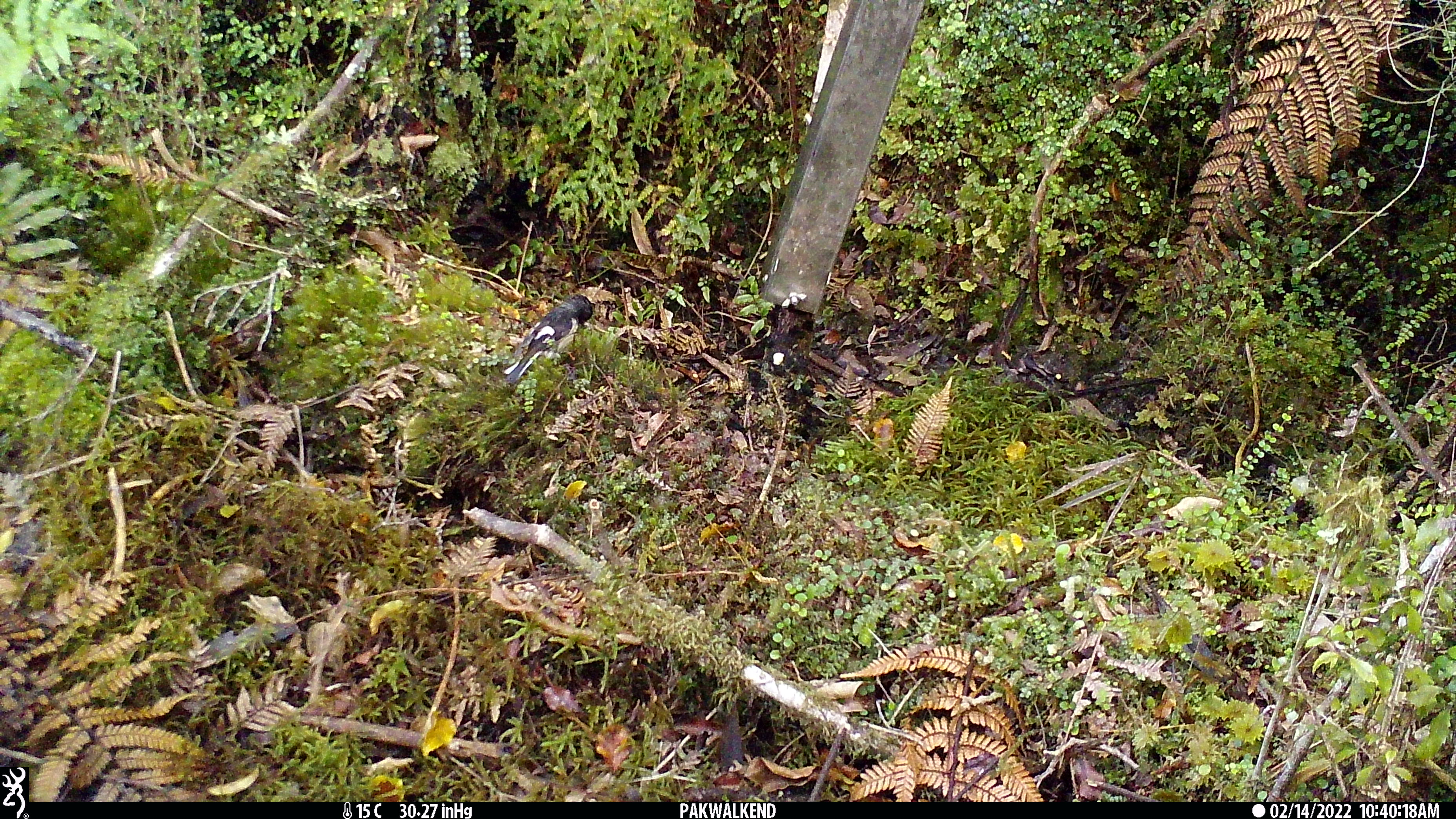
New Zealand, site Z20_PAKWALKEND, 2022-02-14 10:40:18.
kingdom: Animalia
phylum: Chordata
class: Aves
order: Passeriformes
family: Petroicidae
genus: Petroica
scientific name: Petroica macrocephala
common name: tomtit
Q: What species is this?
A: Tomtit (Petroica macrocephala).